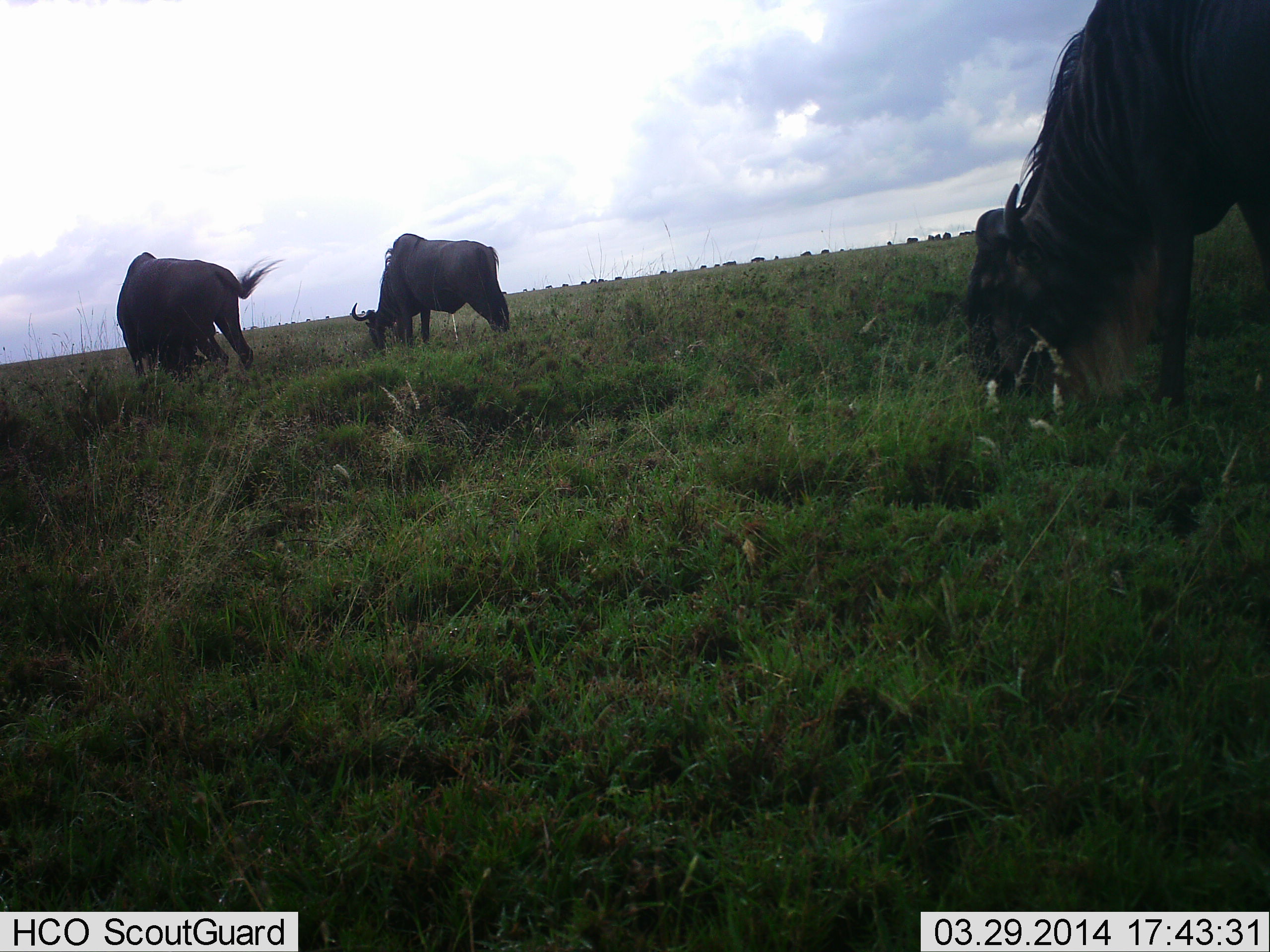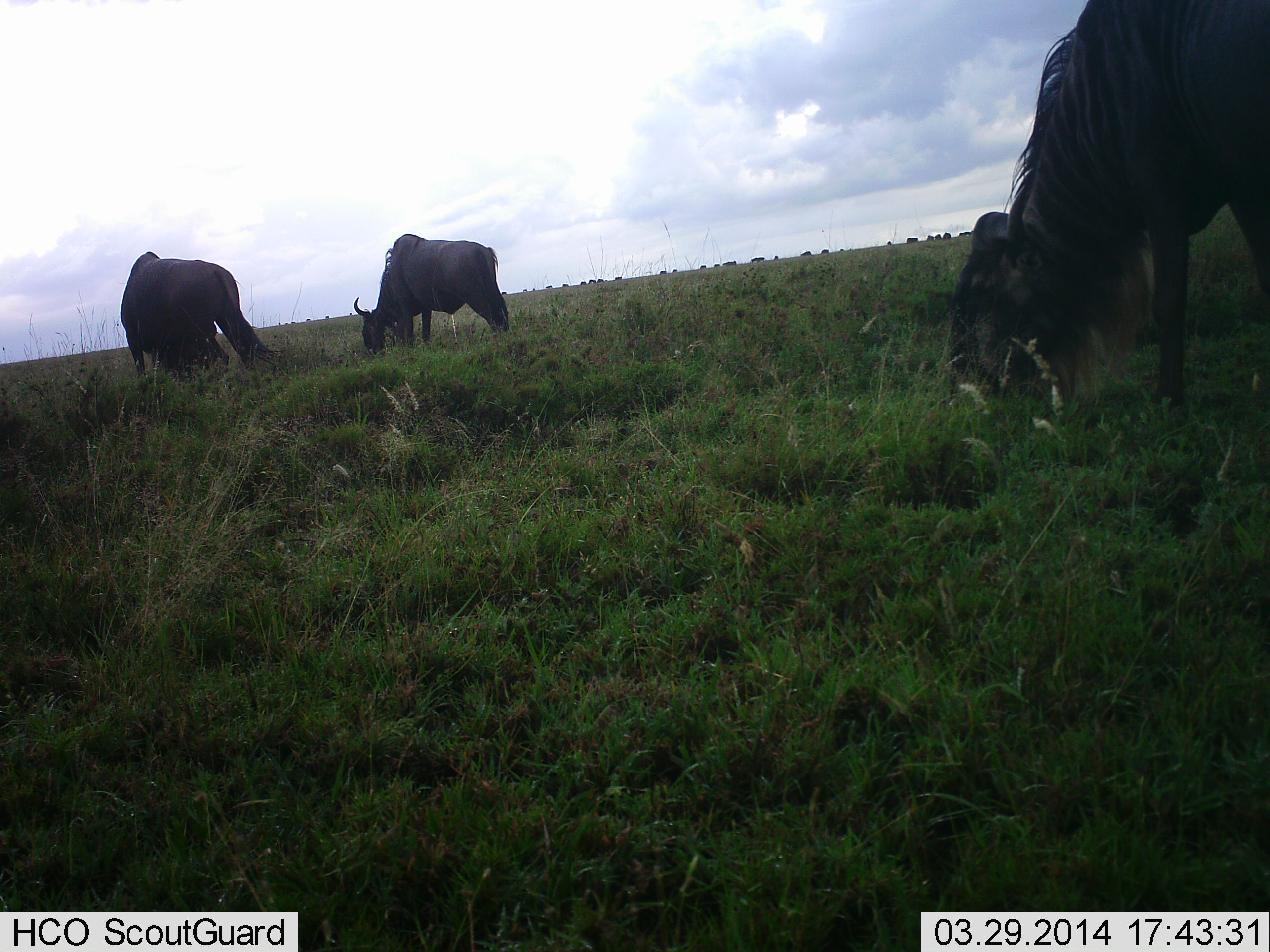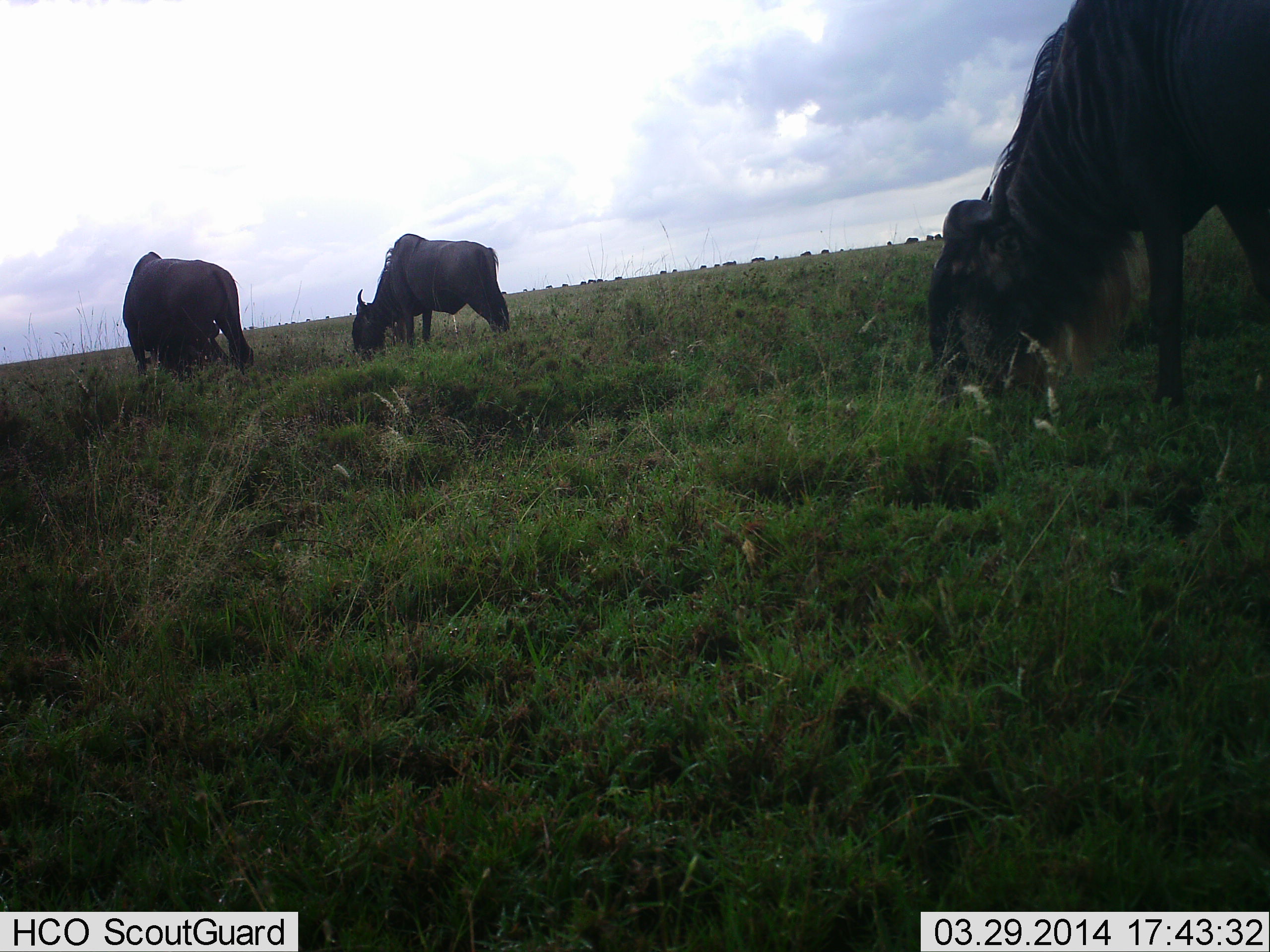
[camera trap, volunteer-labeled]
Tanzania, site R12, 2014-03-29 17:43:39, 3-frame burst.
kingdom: Animalia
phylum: Chordata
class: Mammalia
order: Artiodactyla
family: Bovidae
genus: Connochaetes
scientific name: Connochaetes taurinus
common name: blue wildebeest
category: wildebeest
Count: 3.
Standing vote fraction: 10%.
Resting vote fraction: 0%.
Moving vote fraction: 0%.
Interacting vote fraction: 0%.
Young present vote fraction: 0%.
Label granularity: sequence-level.